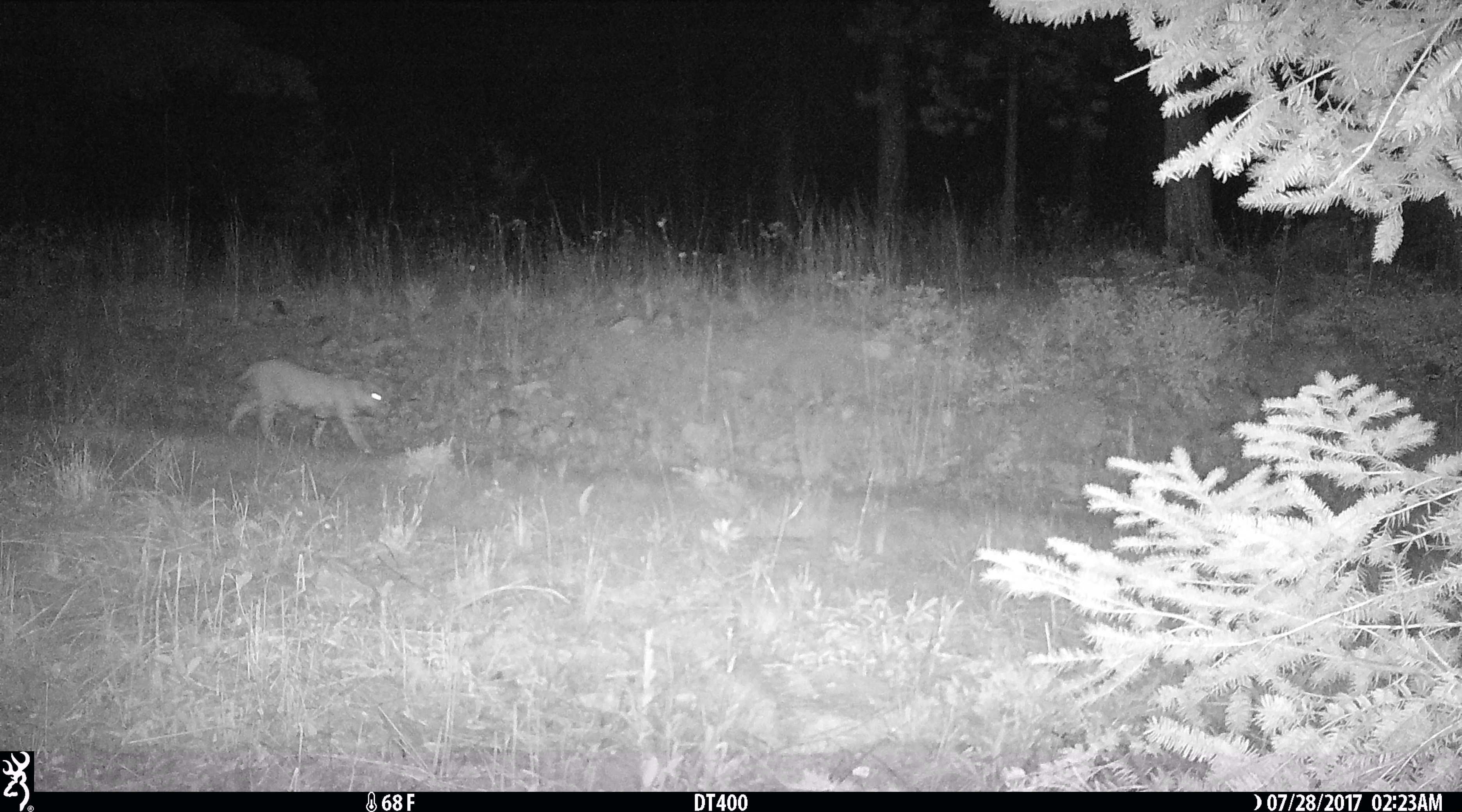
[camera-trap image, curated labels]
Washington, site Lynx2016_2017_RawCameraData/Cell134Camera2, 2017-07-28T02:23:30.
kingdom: Animalia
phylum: Chordata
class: Mammalia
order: Carnivora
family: Felidae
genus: Lynx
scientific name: Lynx rufus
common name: bobcat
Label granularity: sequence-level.